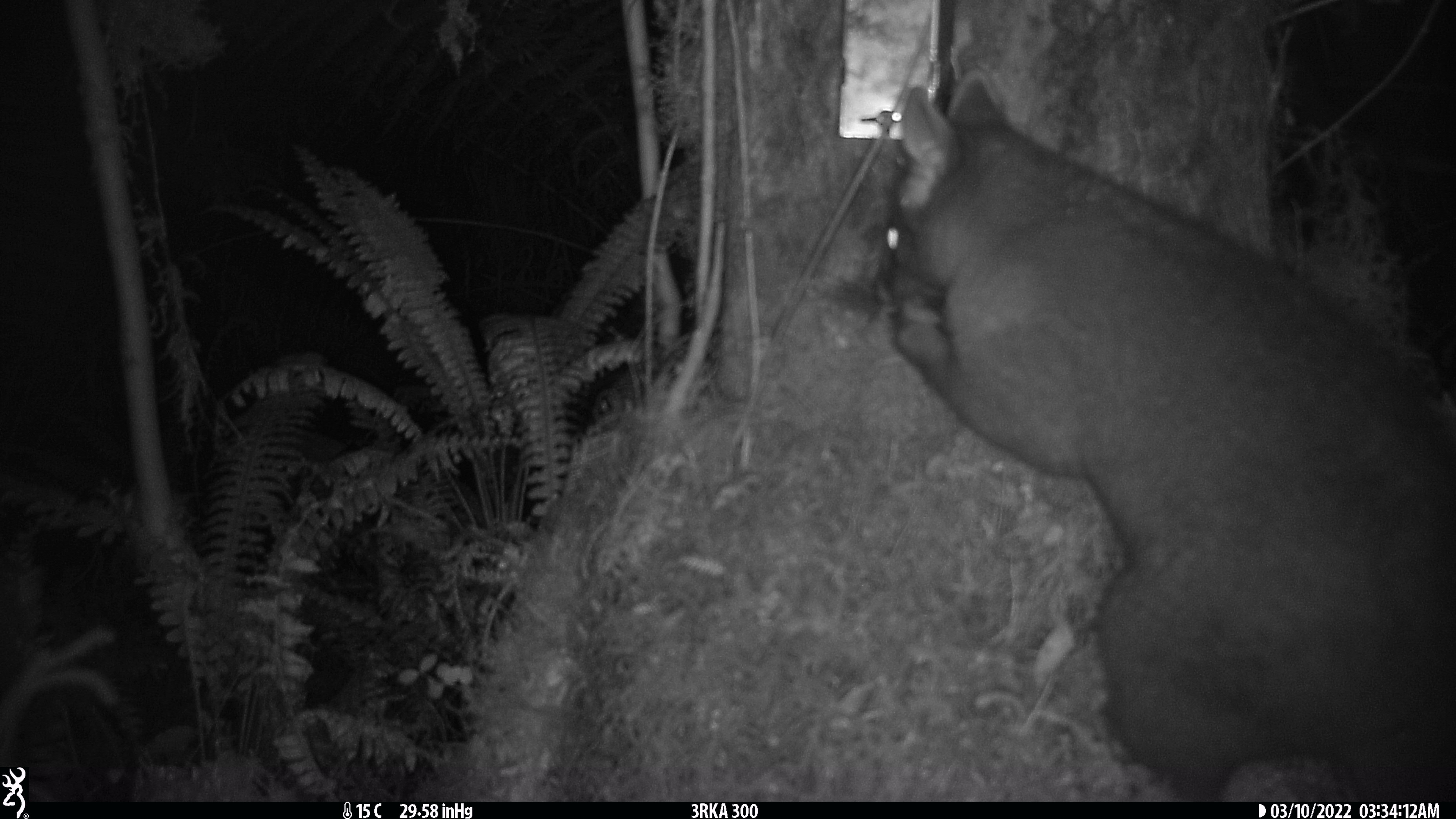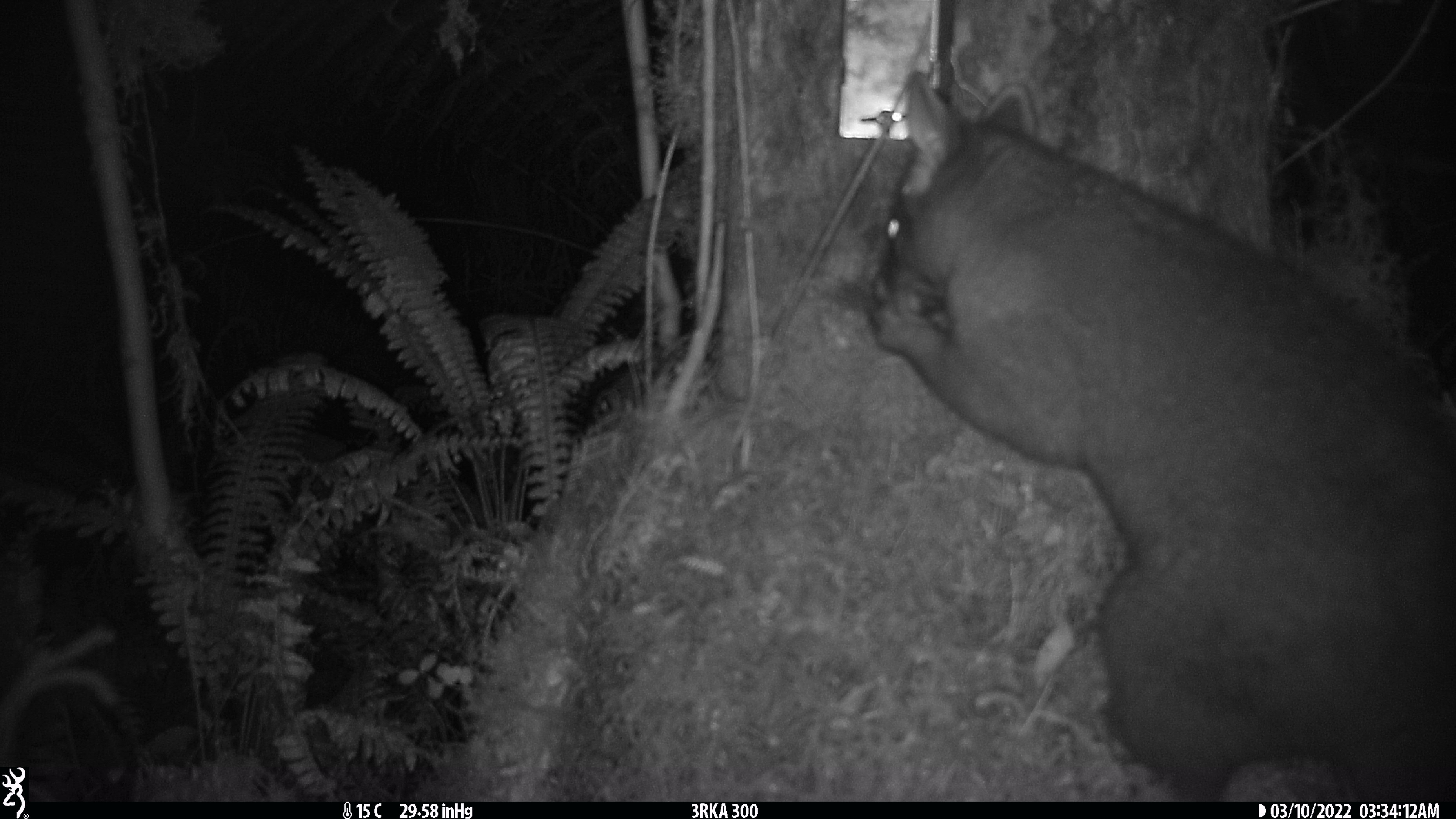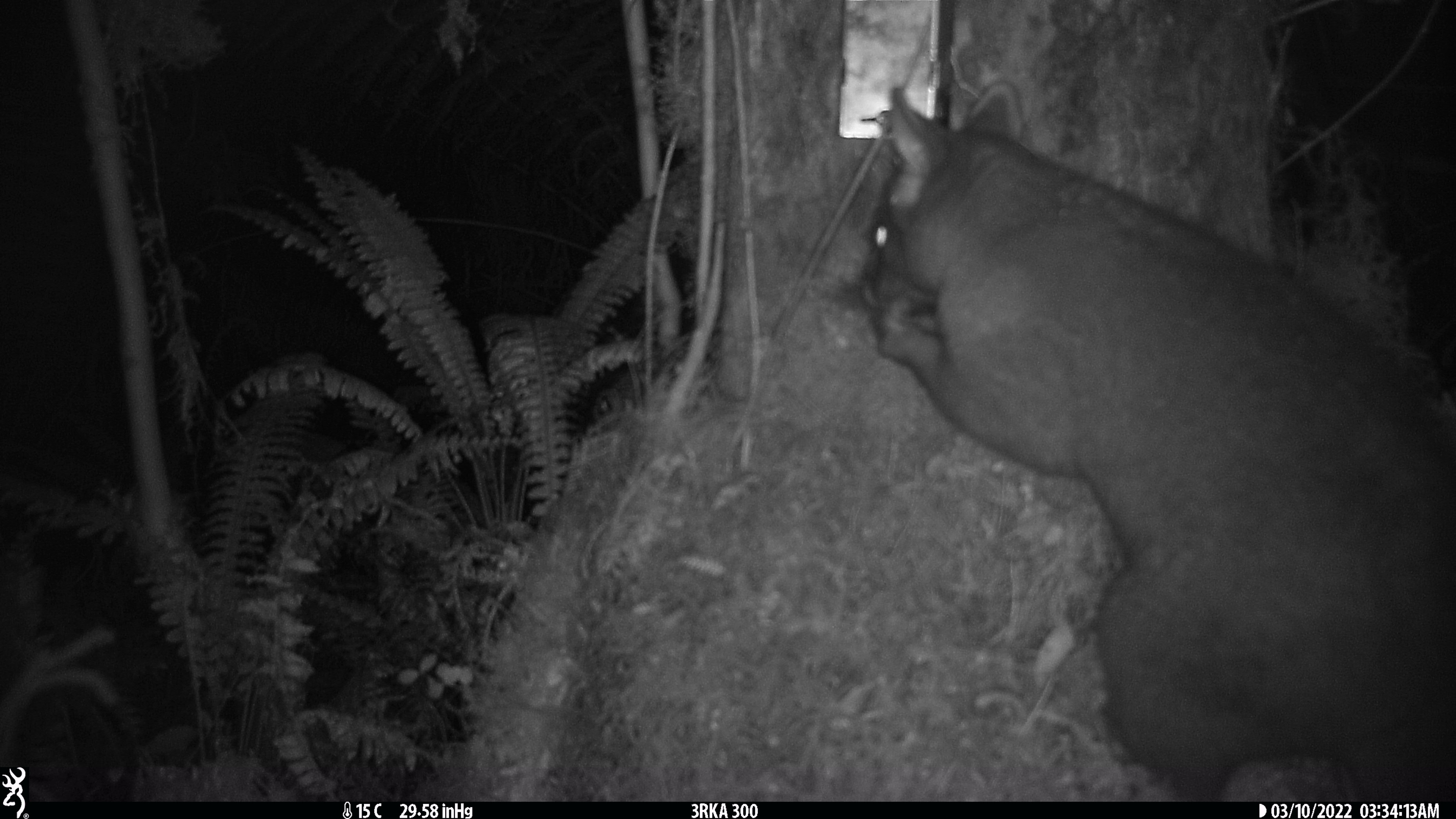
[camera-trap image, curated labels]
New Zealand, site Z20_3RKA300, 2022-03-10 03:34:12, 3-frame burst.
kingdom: Animalia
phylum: Chordata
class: Mammalia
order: Diprotodontia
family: Phalangeridae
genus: Trichosurus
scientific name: Trichosurus vulpecula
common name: common brushtail possum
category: possum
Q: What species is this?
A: Possum (common brushtail possum) (Trichosurus vulpecula).